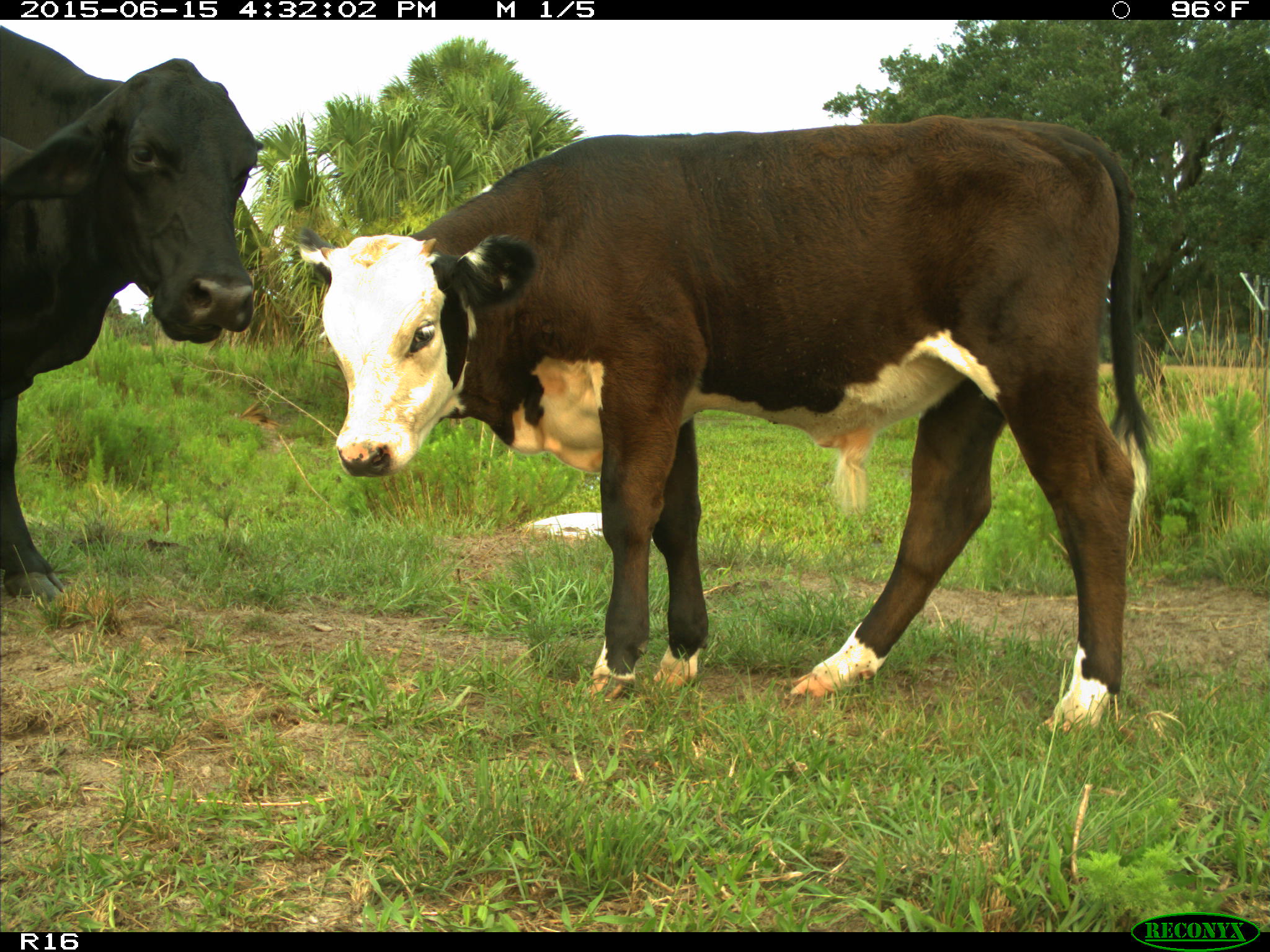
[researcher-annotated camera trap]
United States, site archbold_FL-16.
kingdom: Animalia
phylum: Chordata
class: Mammalia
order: Artiodactyla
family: Bovidae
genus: Bos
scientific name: Bos taurus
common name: domestic cow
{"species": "Bos taurus (domestic cow)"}